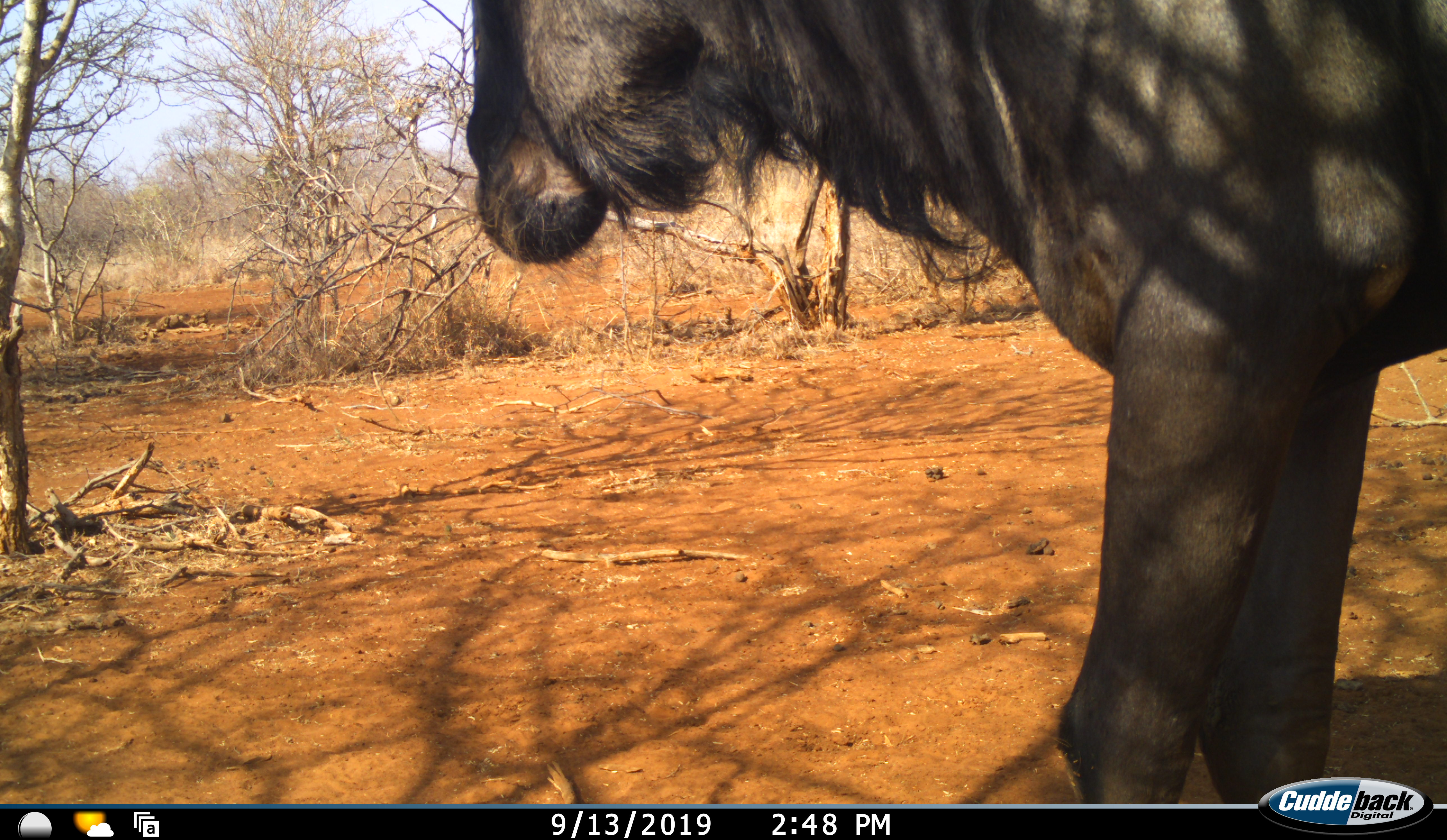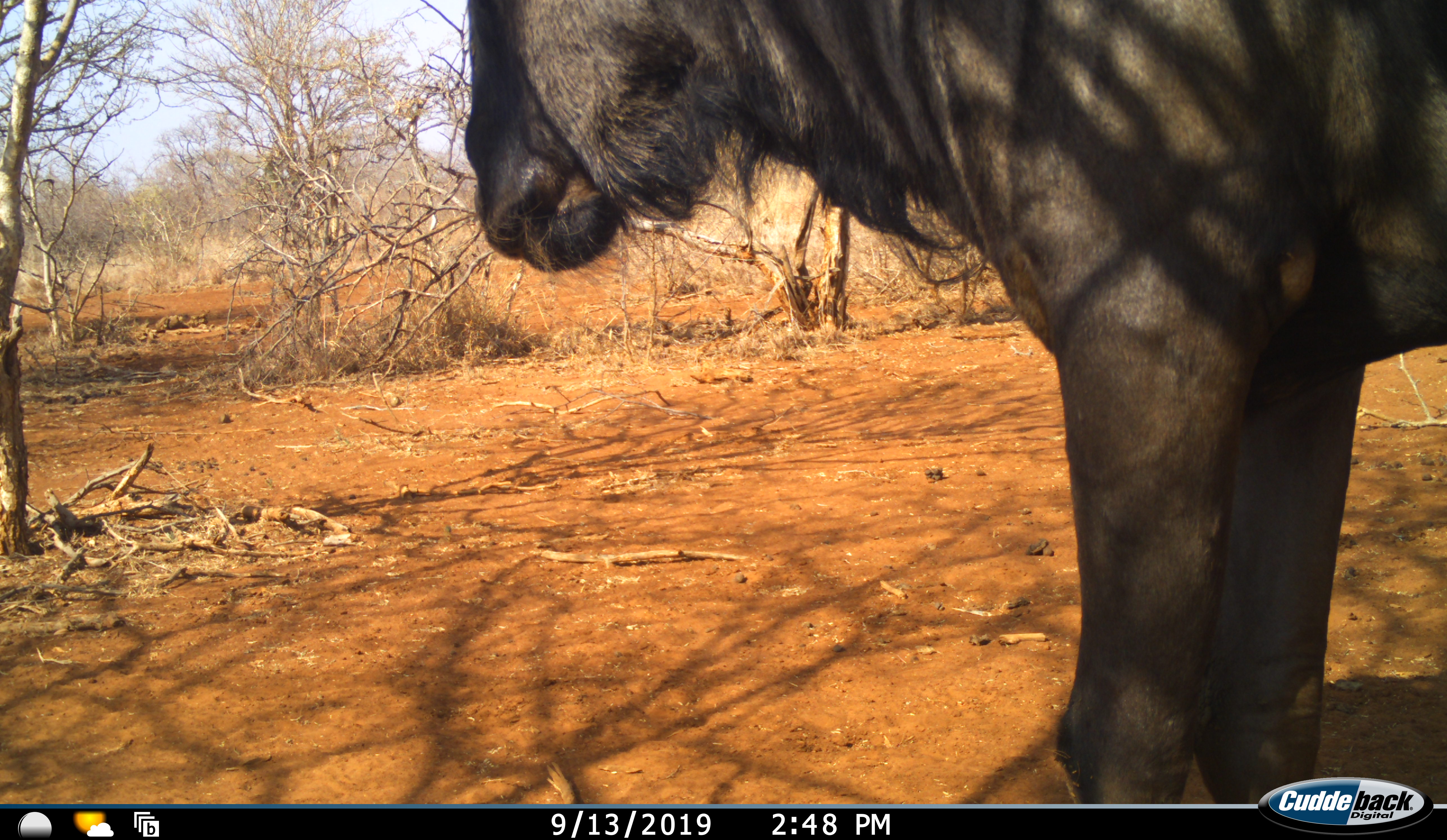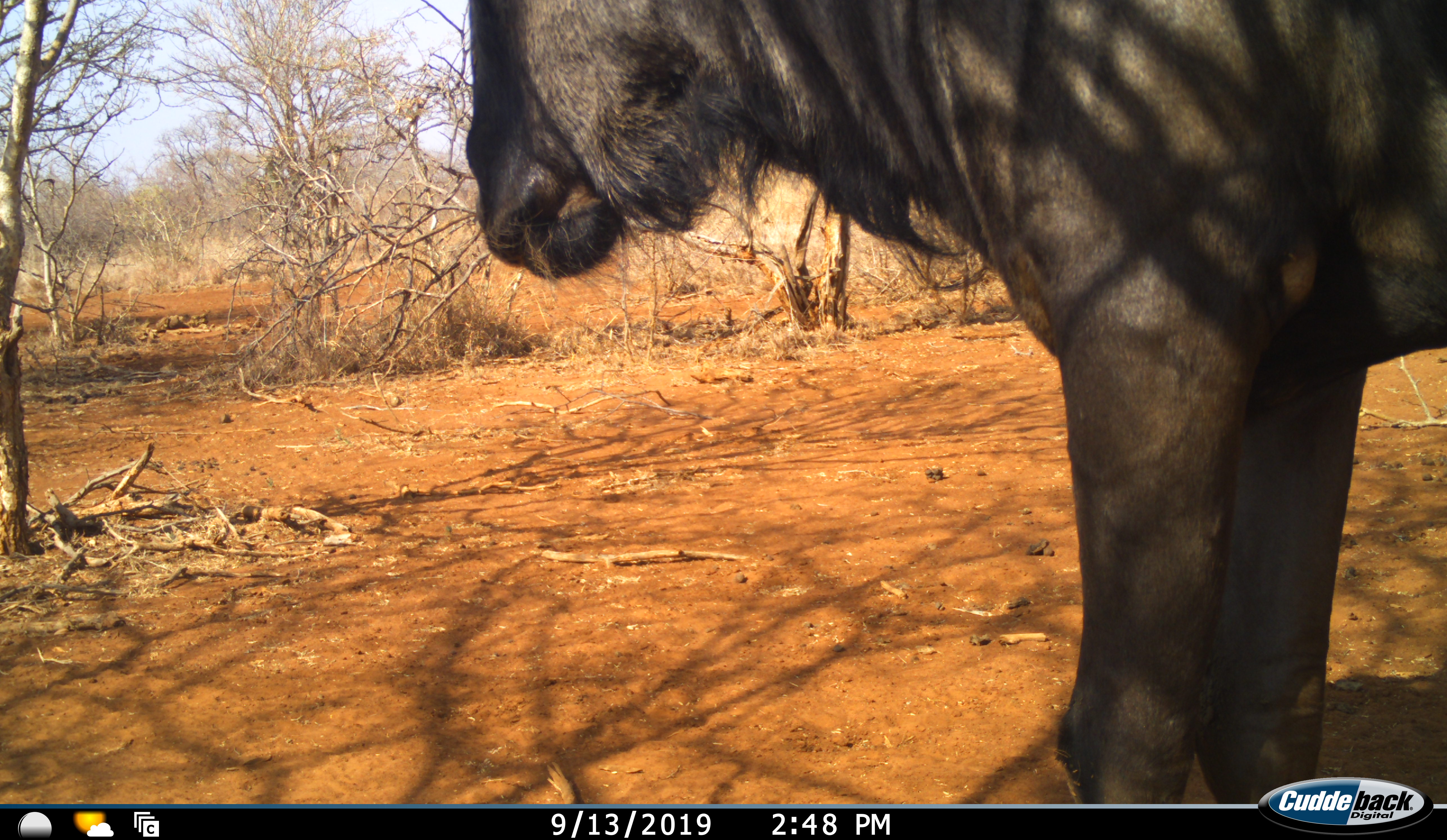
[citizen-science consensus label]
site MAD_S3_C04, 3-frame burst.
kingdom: Animalia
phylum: Chordata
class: Mammalia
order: Artiodactyla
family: Bovidae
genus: Connochaetes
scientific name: Connochaetes taurinus taurinus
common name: blue wildebeest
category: wildebeestblue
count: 1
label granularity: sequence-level